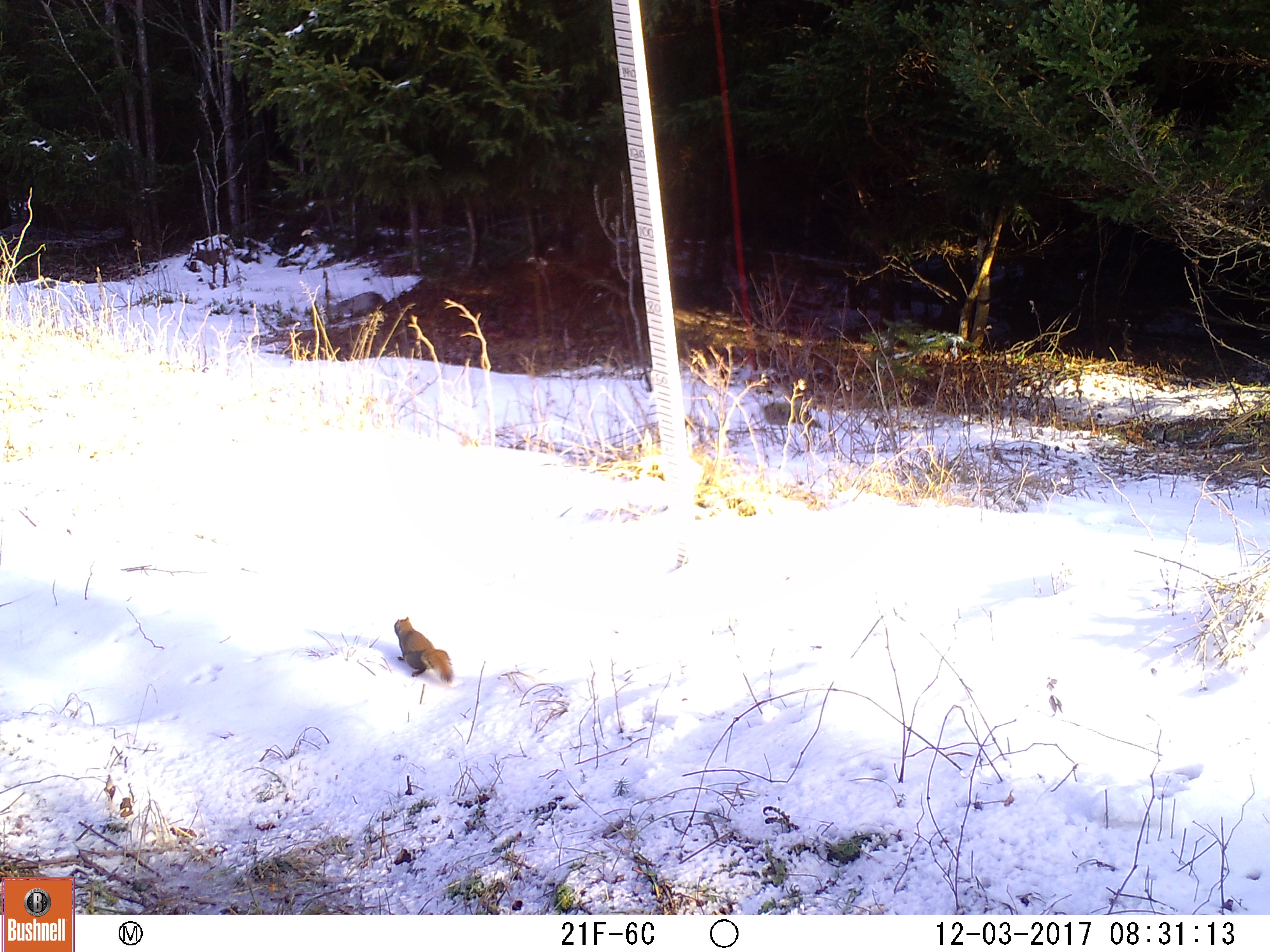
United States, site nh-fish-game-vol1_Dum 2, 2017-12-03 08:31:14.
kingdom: Animalia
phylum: Chordata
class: Mammalia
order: Rodentia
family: Sciuridae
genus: Tamiasciurus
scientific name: Tamiasciurus hudsonicus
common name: red squirrel